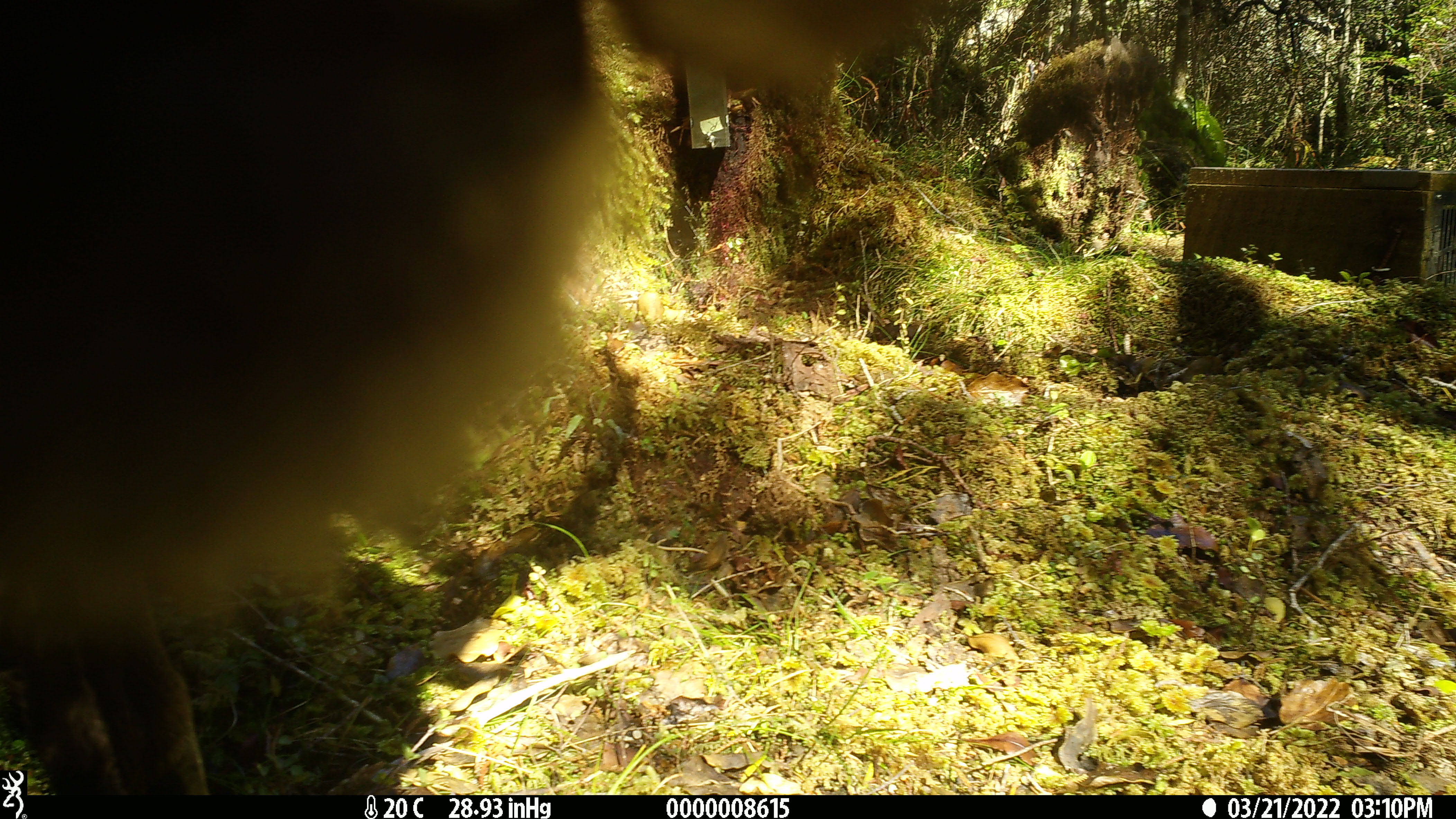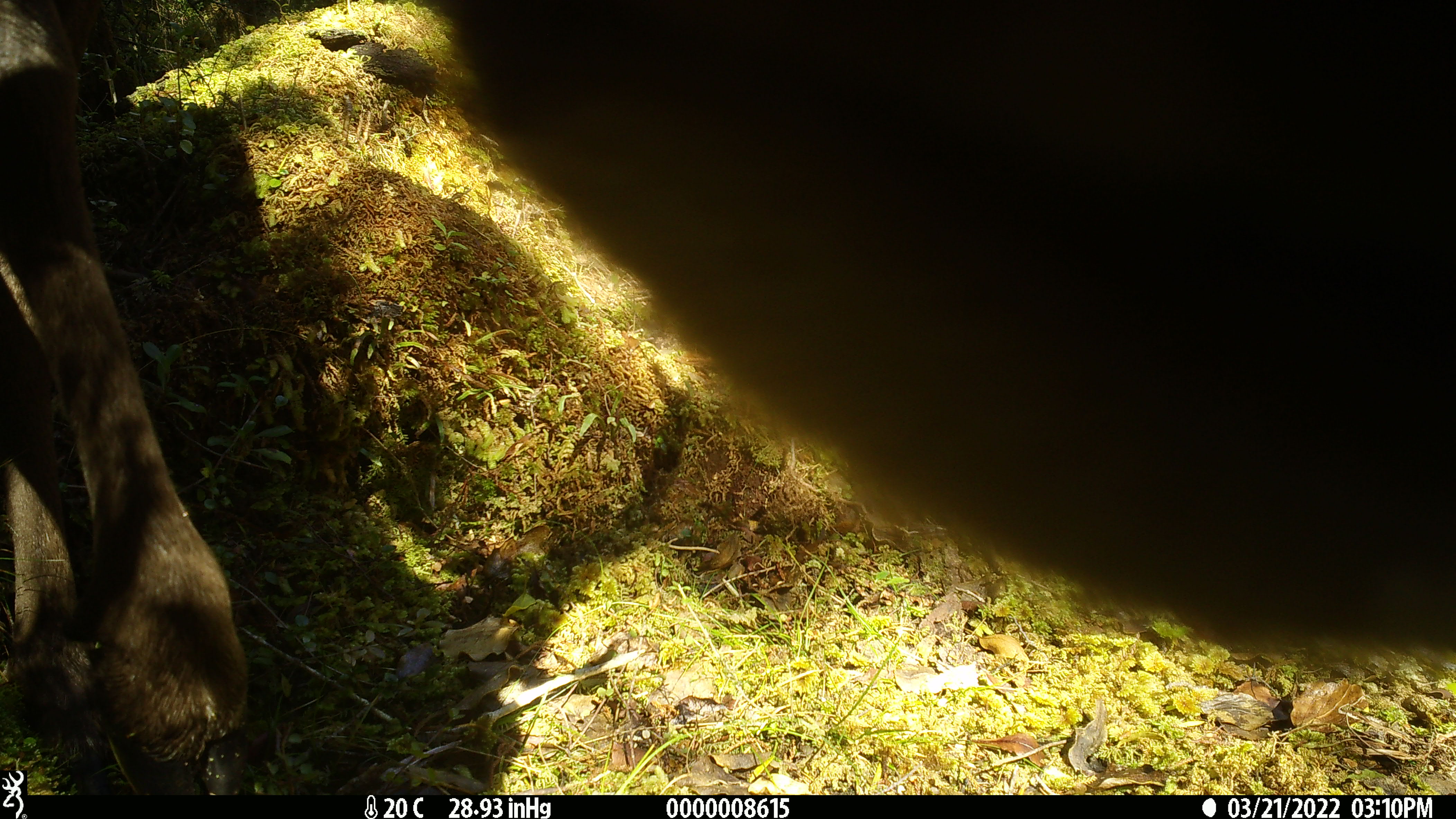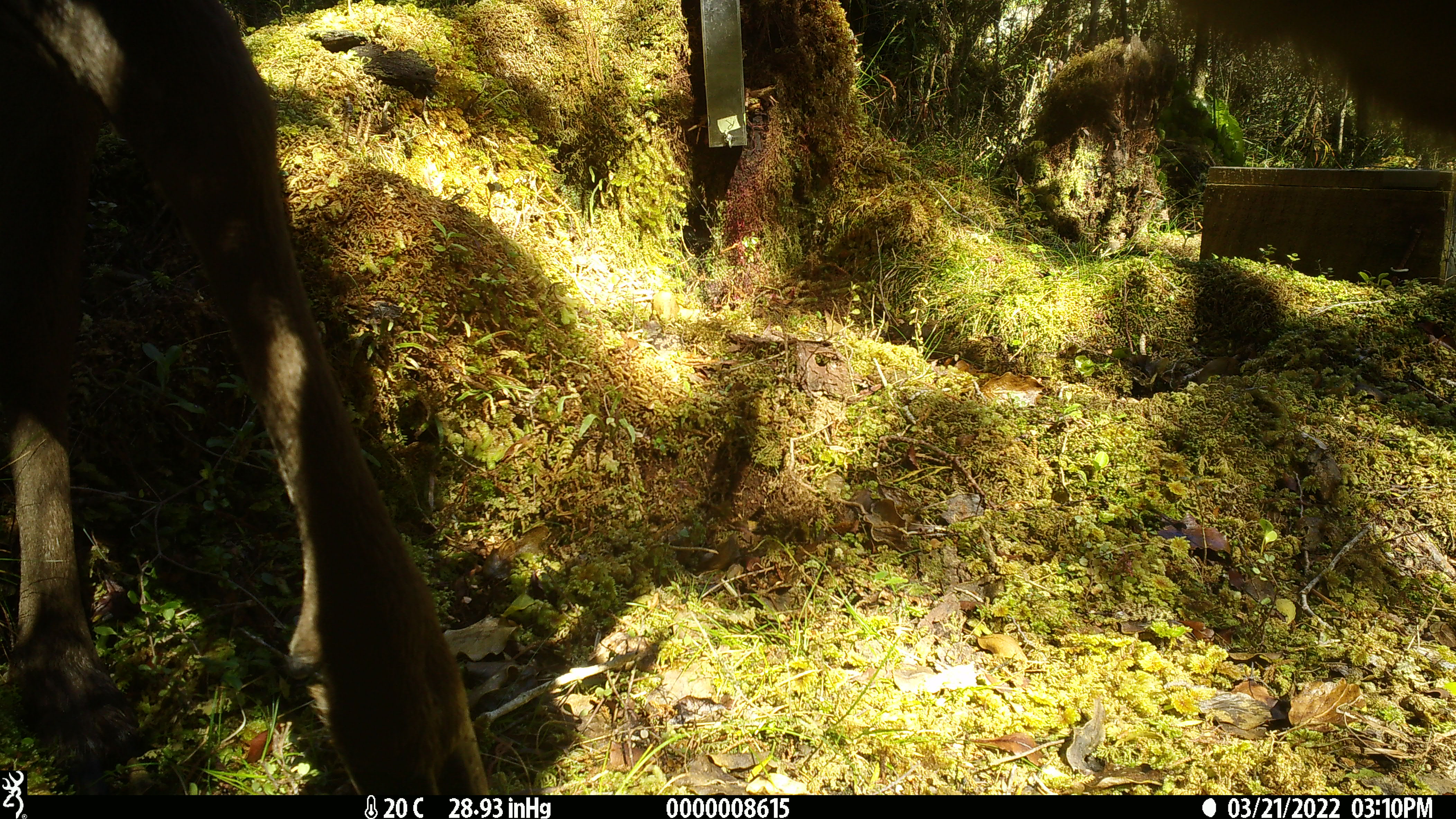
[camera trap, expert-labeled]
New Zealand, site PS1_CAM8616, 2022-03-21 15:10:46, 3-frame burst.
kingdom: Animalia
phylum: Chordata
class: Mammalia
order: Artiodactyla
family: Cervidae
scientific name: Cervidae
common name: deer